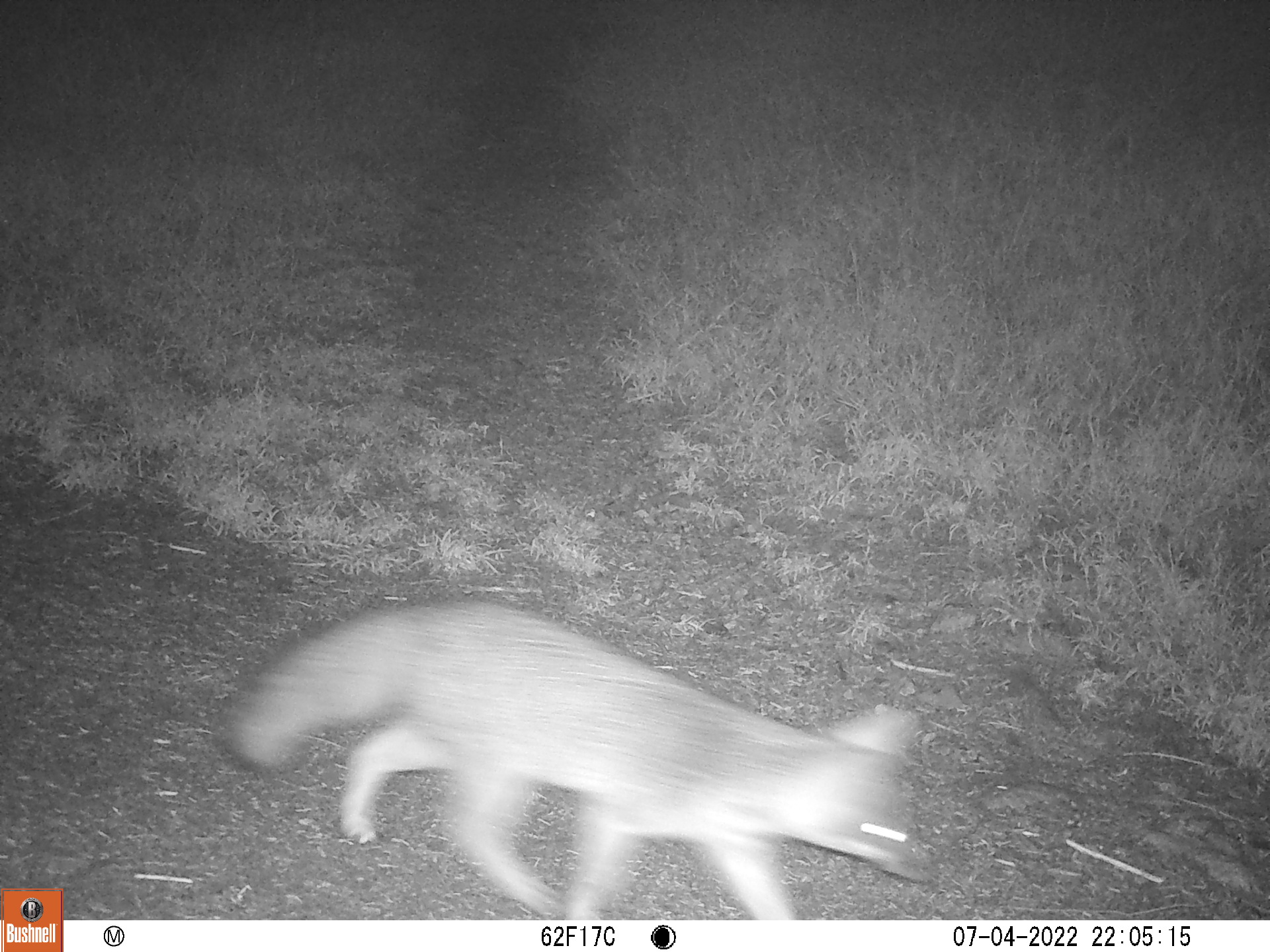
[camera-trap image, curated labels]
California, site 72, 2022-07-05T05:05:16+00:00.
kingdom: Animalia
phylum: Chordata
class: Mammalia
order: Carnivora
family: Canidae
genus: Urocyon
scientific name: Urocyon cinereoargenteus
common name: gray fox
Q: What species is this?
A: Gray fox (Urocyon cinereoargenteus).